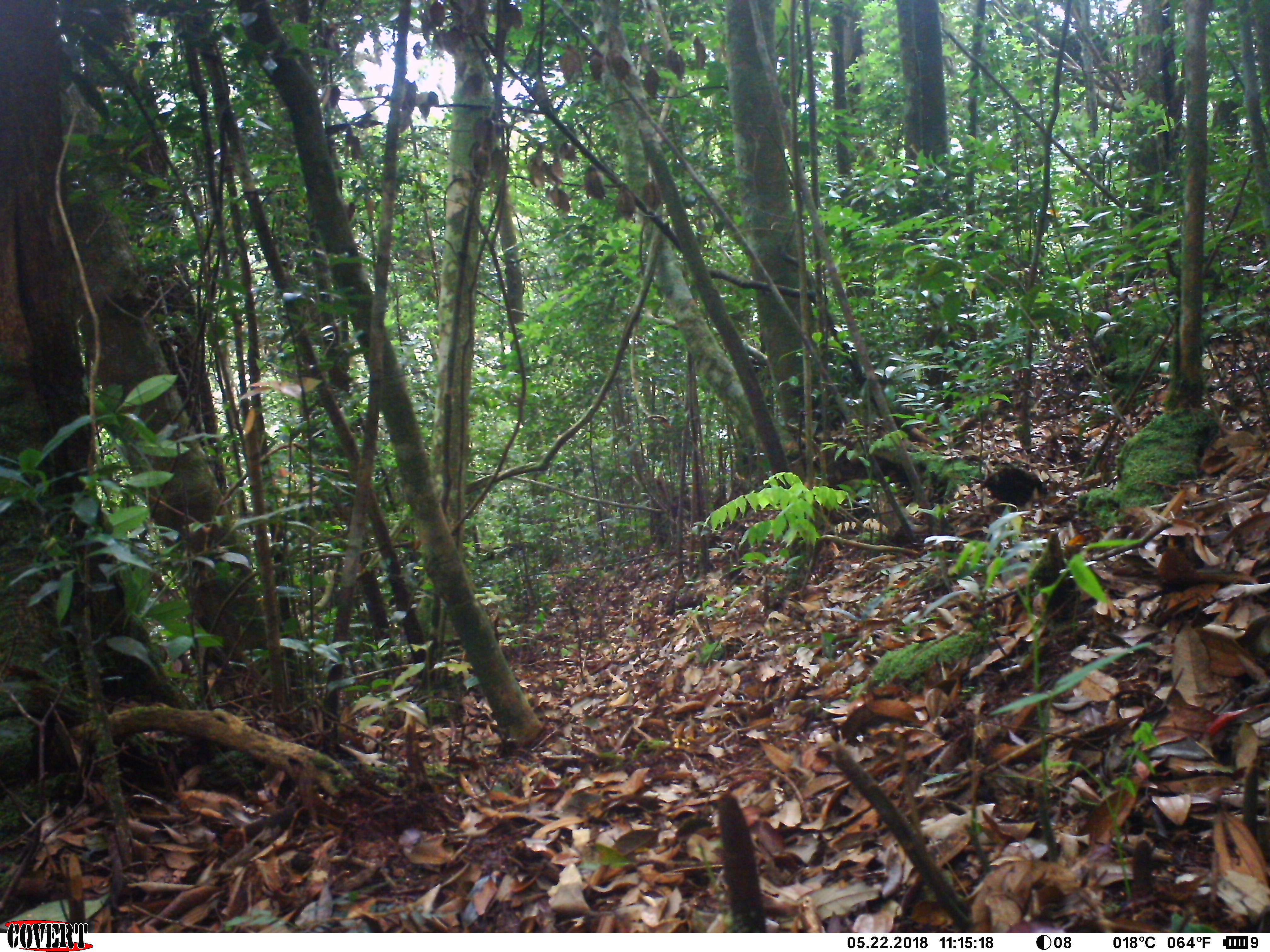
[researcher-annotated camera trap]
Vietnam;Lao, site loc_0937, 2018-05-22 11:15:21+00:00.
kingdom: Animalia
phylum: Chordata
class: Mammalia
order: Rodentia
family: Sciuridae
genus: Dremomys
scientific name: Dremomys rufigenis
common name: red-cheeked squirrel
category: red cheeked squirrel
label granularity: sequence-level